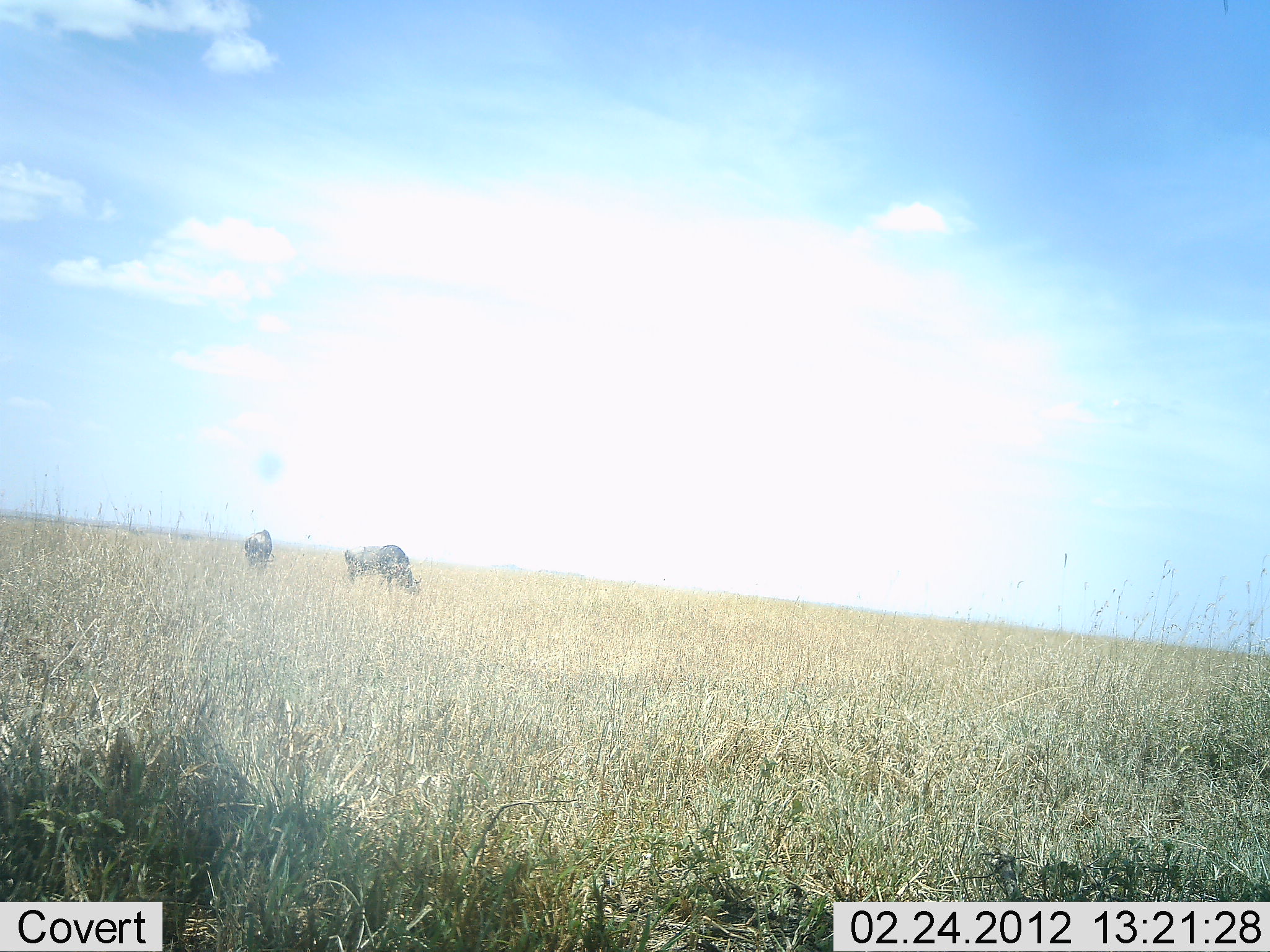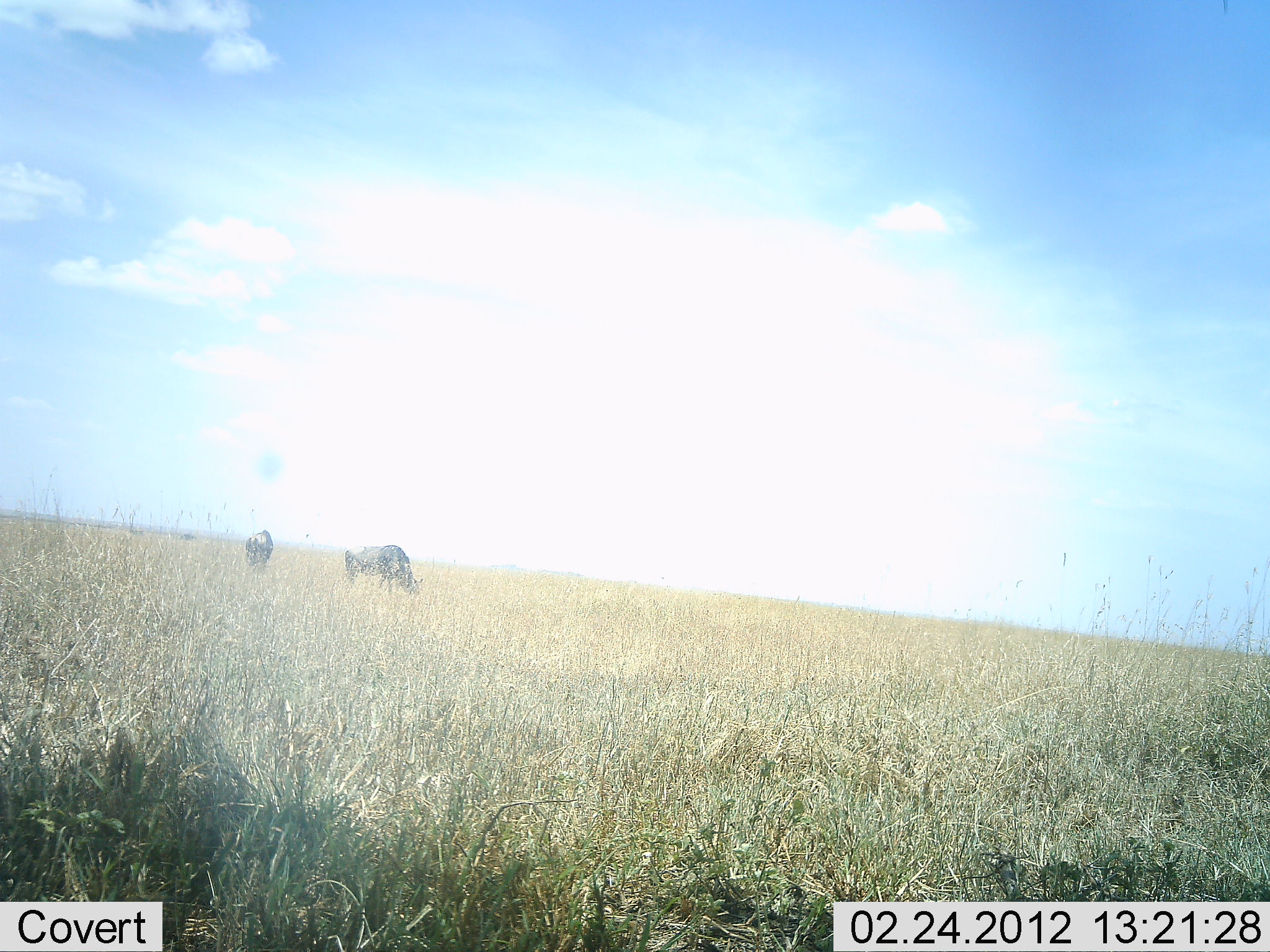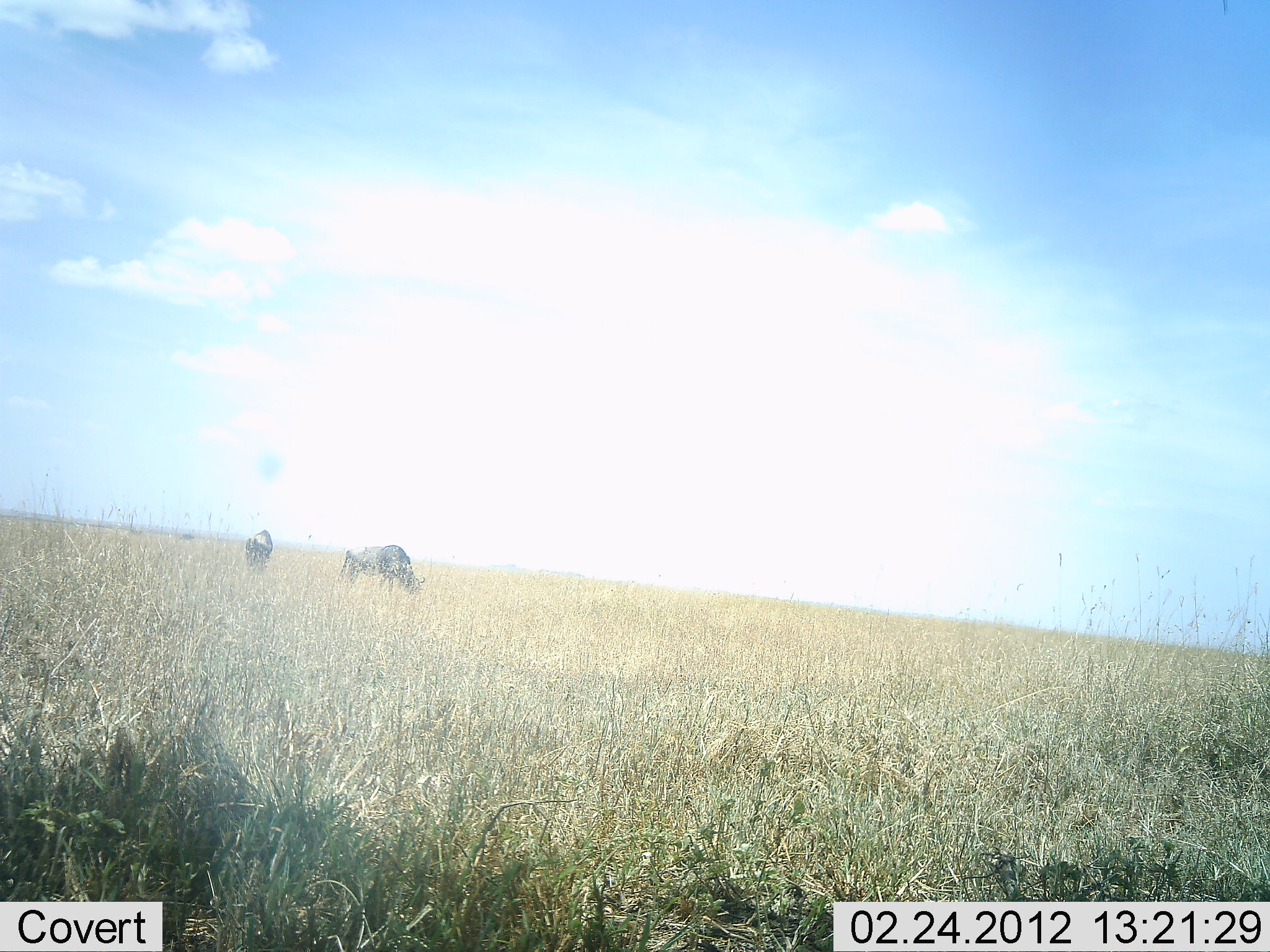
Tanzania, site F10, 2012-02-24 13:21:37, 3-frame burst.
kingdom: Animalia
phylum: Chordata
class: Mammalia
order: Artiodactyla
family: Bovidae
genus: Connochaetes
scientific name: Connochaetes taurinus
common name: blue wildebeest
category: wildebeest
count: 2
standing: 33%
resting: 0%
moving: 0%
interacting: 0%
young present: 0%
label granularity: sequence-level